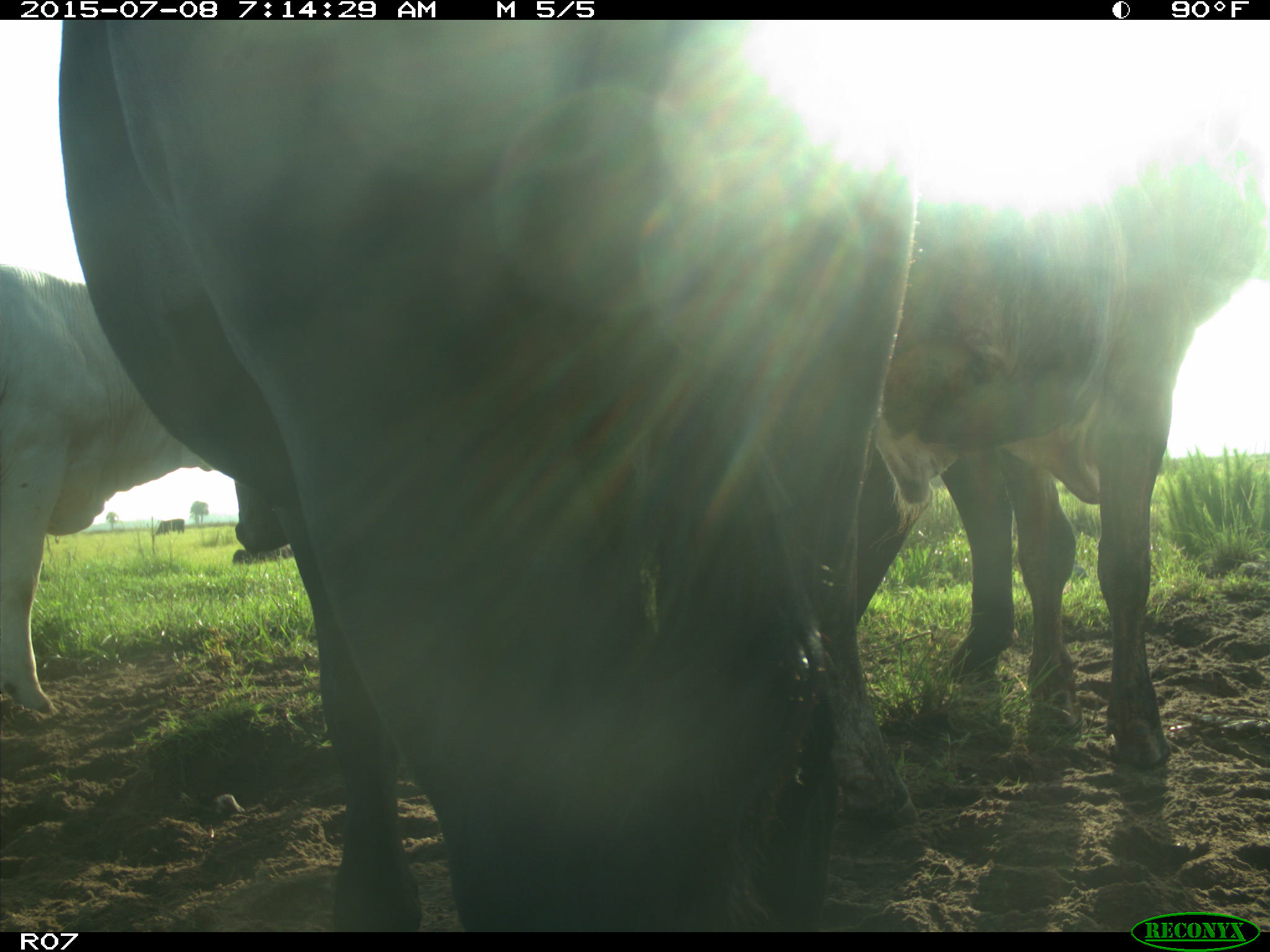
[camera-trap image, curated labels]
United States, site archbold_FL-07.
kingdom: Animalia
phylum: Chordata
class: Mammalia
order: Artiodactyla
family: Bovidae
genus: Bos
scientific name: Bos taurus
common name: domestic cow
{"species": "Bos taurus (domestic cow)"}